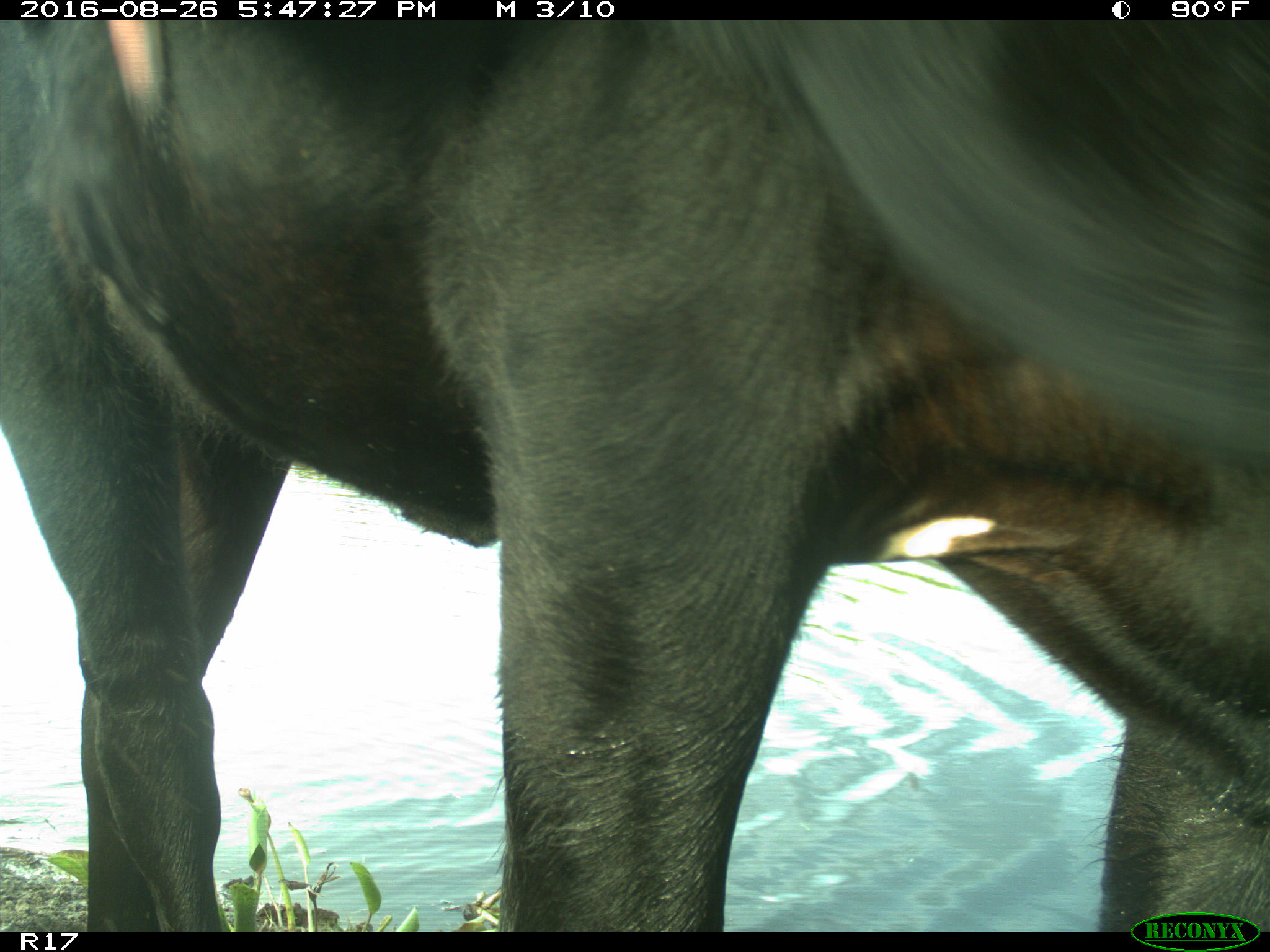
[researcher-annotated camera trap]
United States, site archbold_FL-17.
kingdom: Animalia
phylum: Chordata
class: Mammalia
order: Artiodactyla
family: Bovidae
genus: Bos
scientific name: Bos taurus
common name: domestic cow